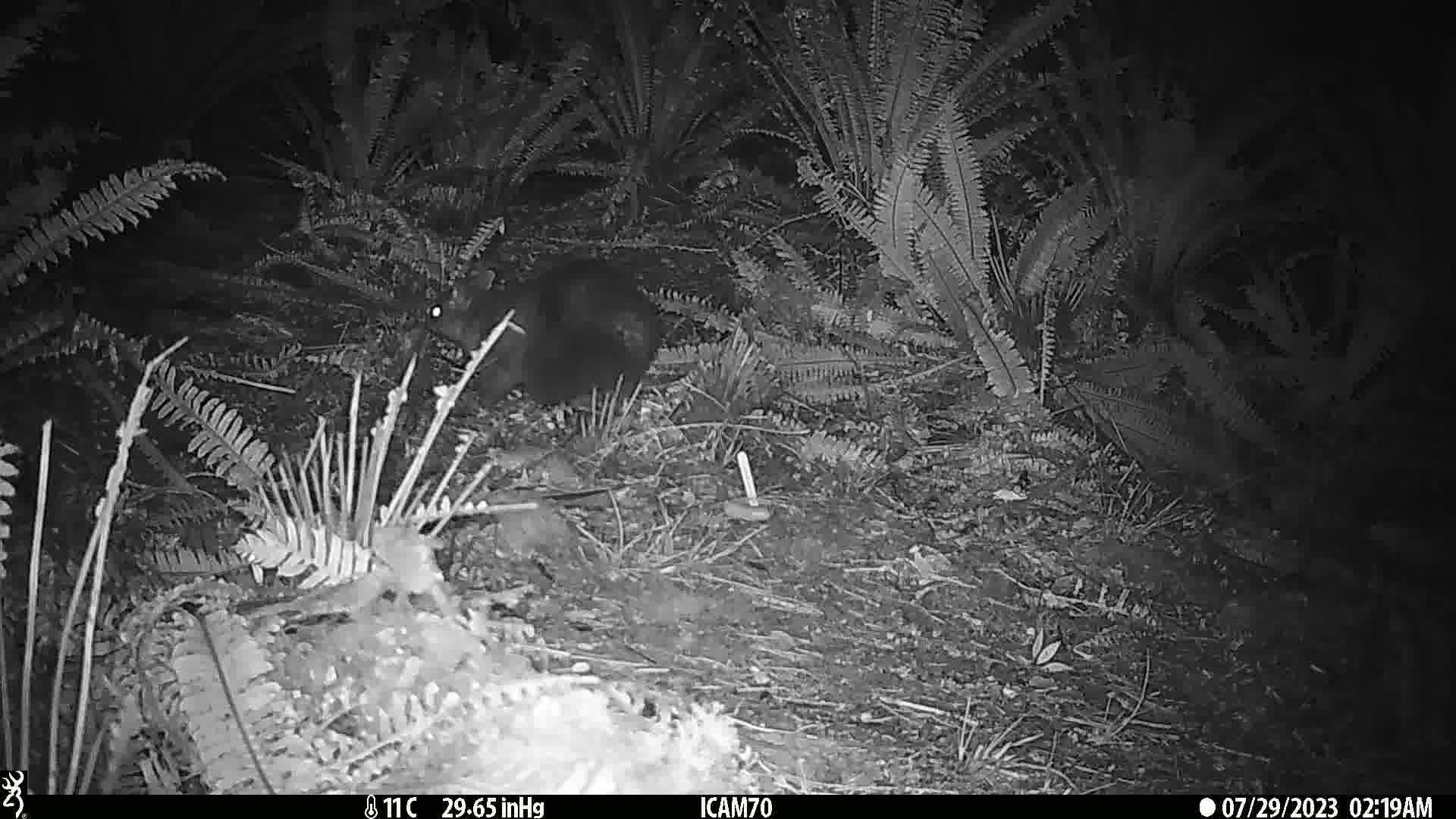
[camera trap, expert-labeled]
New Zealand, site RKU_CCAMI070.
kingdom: Animalia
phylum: Chordata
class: Mammalia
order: Diprotodontia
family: Phalangeridae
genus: Trichosurus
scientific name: Trichosurus vulpecula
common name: common brushtail possum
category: possum